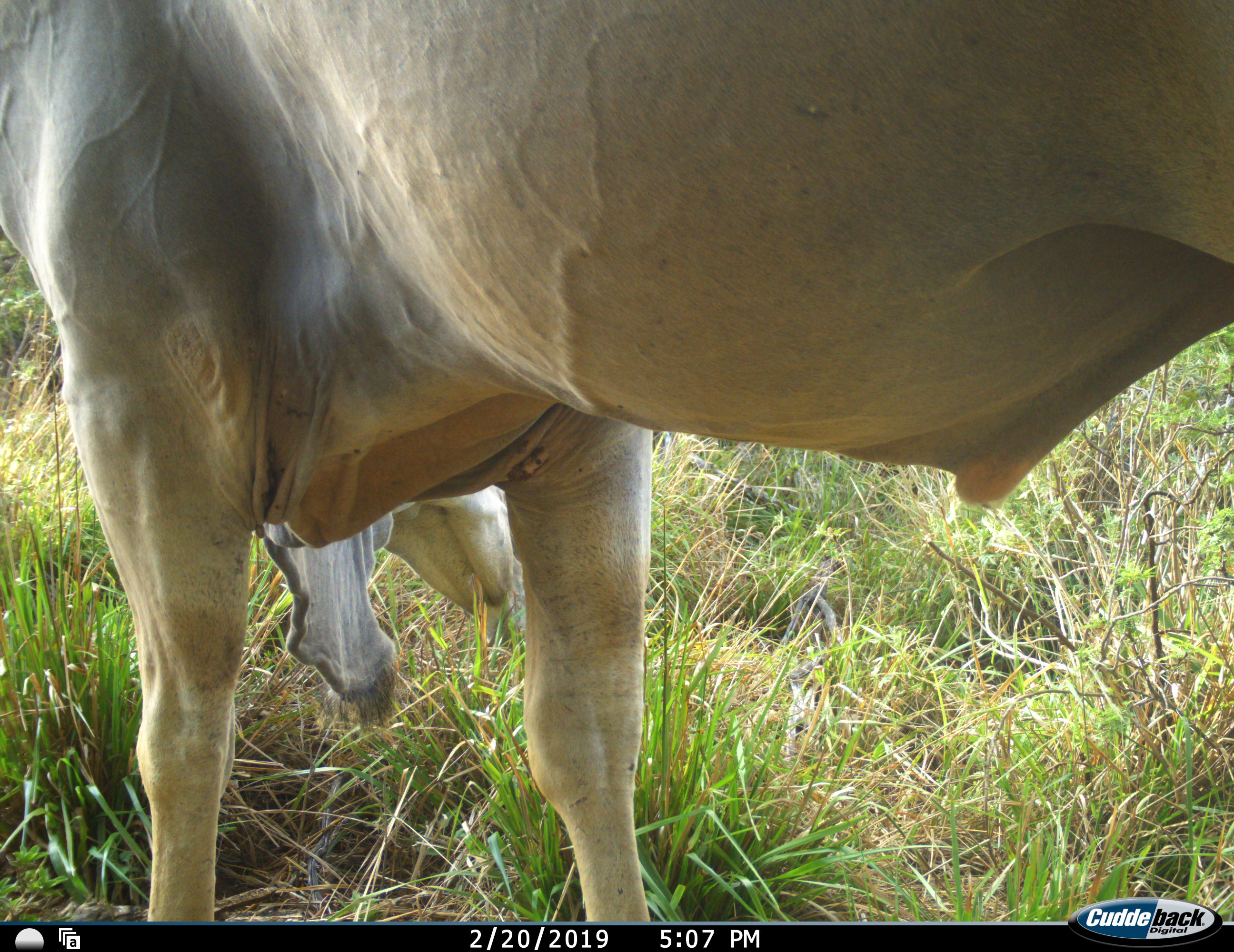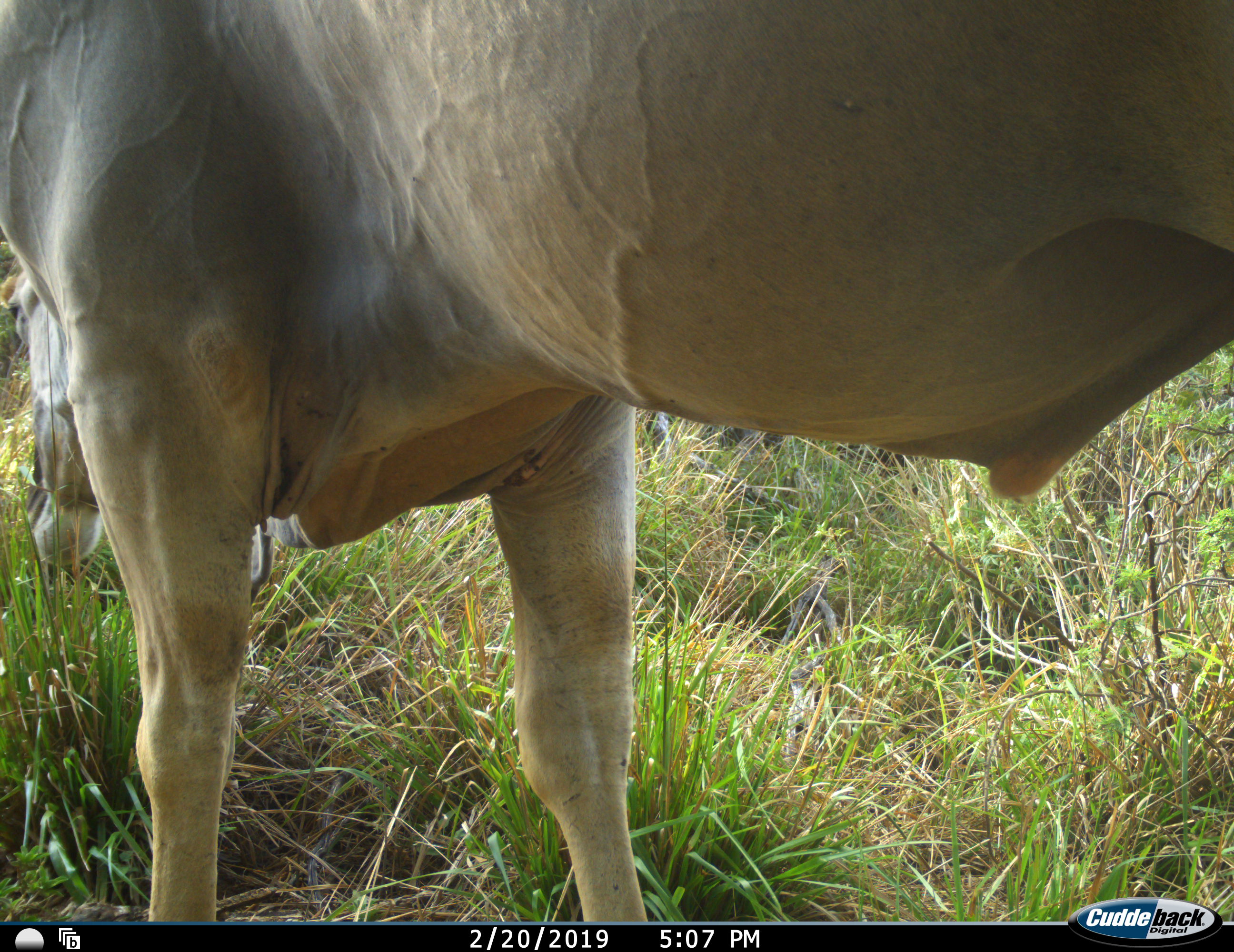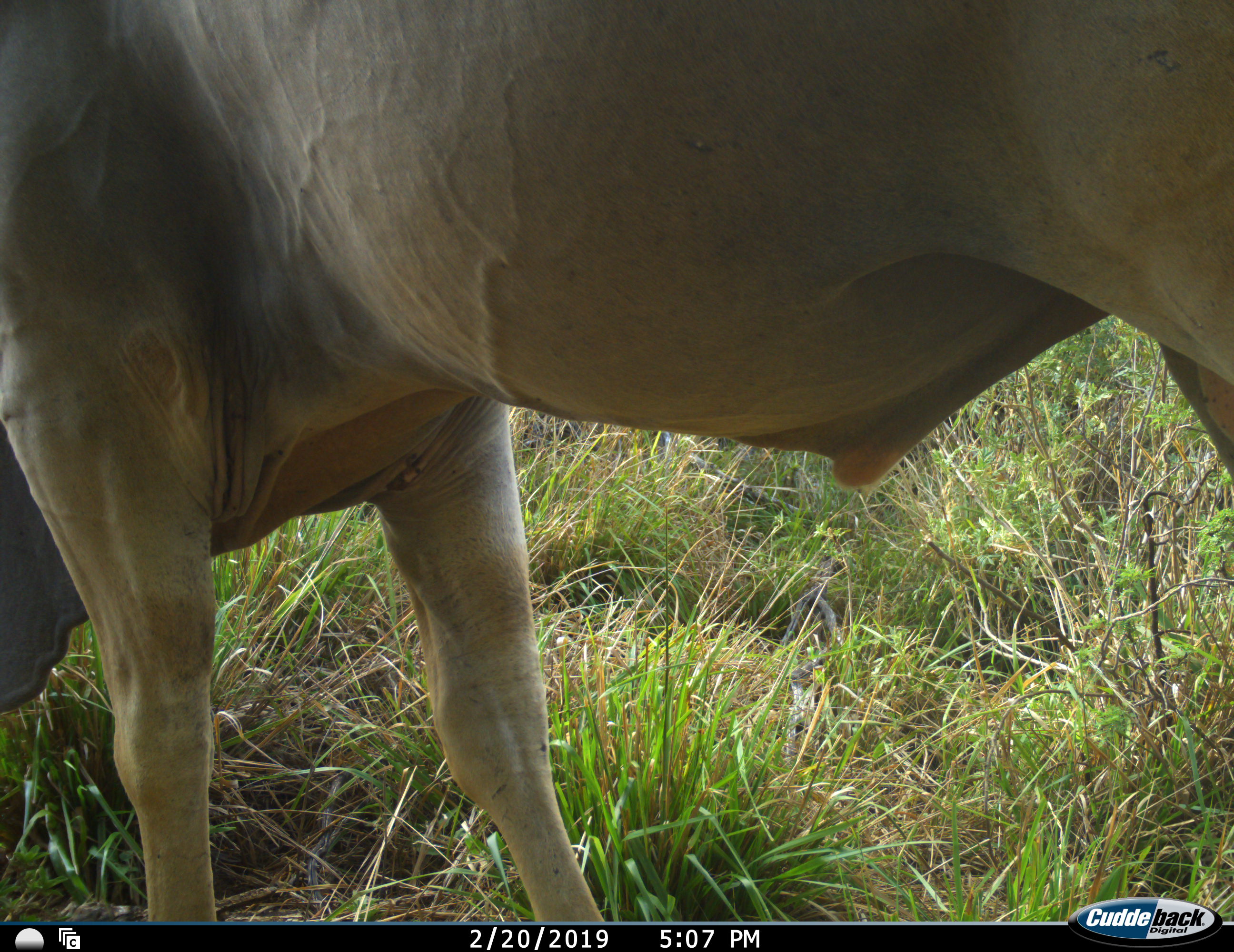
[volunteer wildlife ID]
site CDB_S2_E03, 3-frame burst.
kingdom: Animalia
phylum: Chordata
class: Mammalia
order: Artiodactyla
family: Bovidae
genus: Tragelaphus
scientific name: Tragelaphus oryx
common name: eland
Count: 1.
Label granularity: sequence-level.